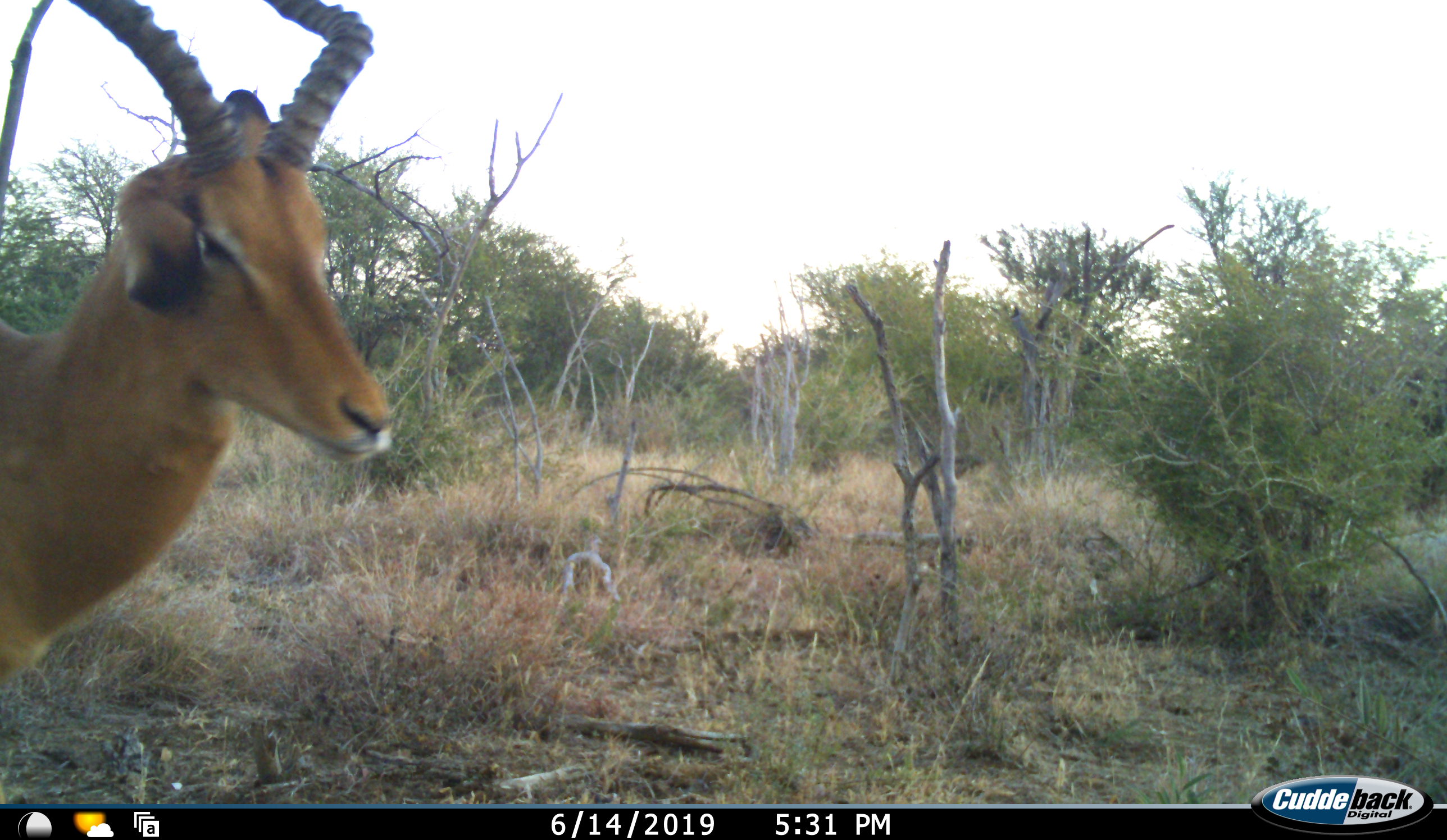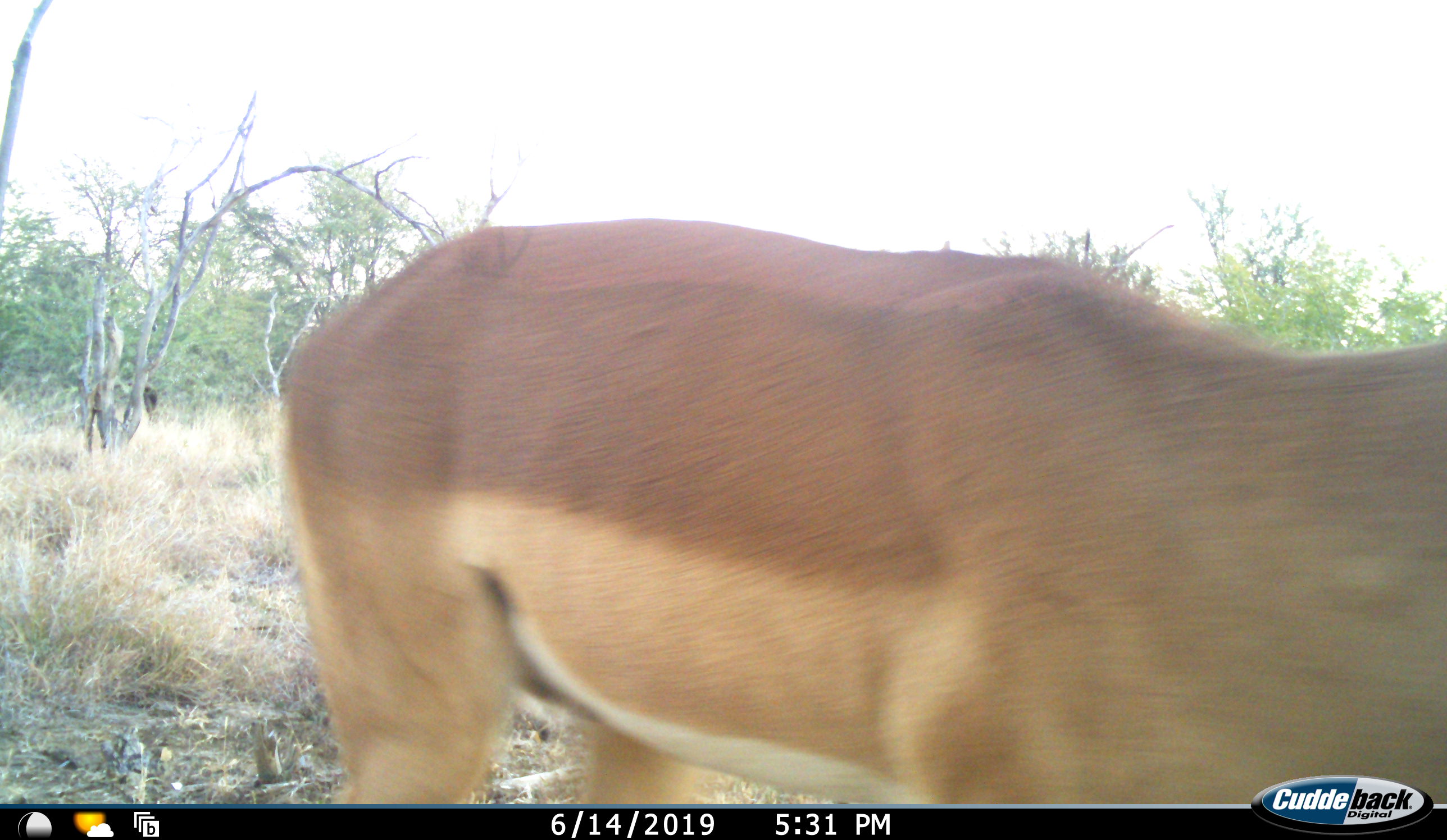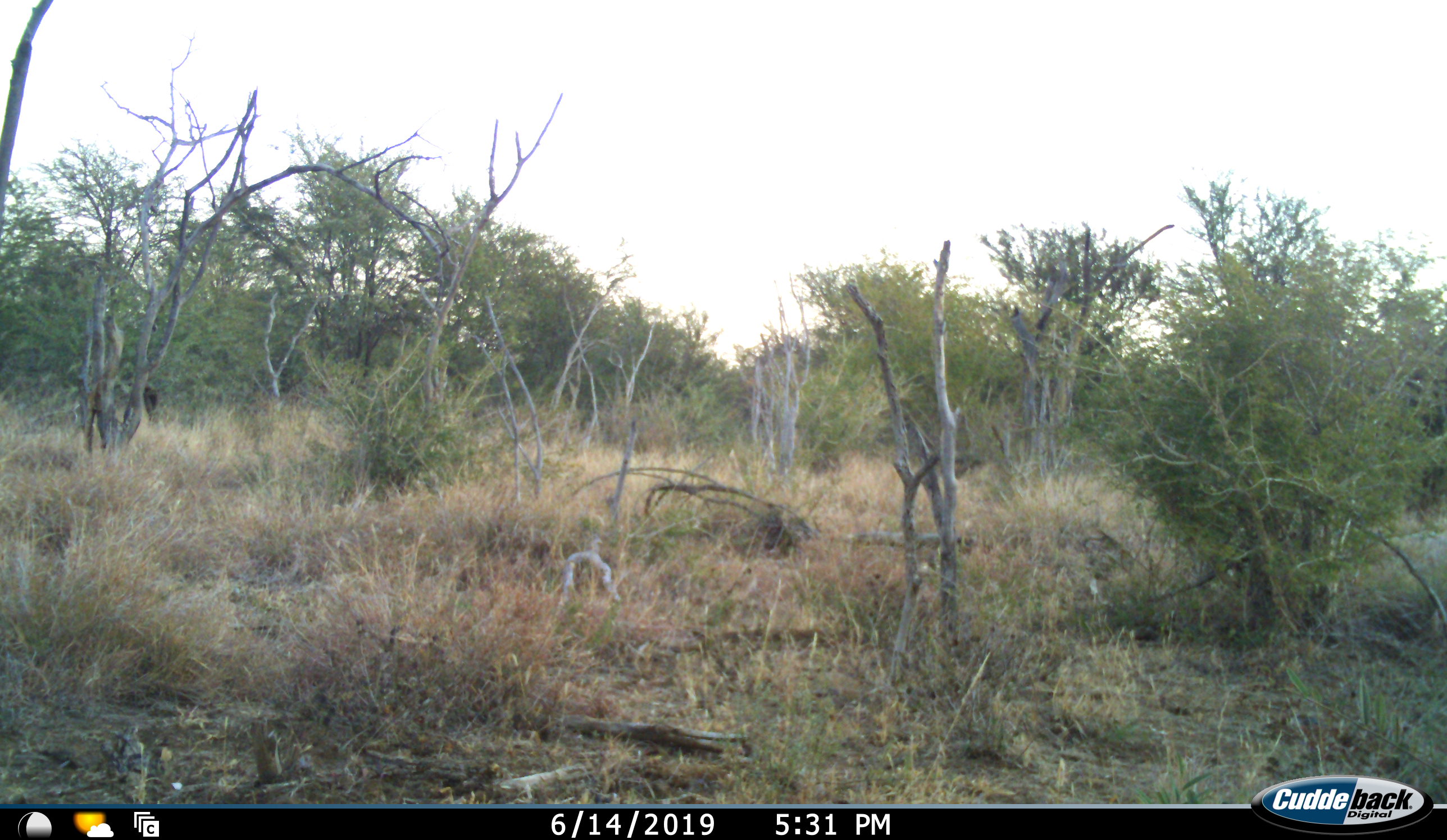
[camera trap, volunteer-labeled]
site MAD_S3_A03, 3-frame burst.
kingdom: Animalia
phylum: Chordata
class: Mammalia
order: Artiodactyla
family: Bovidae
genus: Aepyceros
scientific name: Aepyceros melampus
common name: impala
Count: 1.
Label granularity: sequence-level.